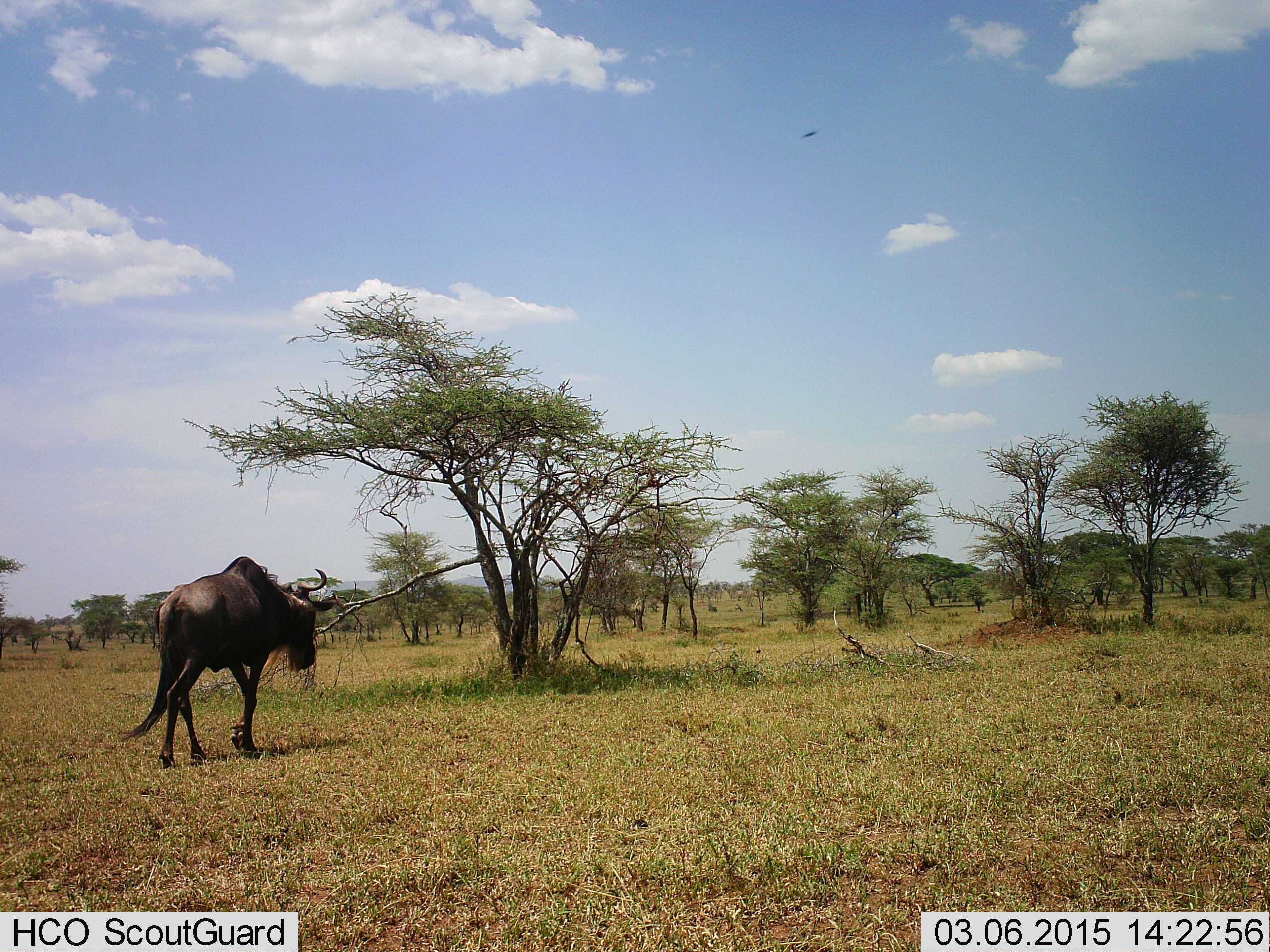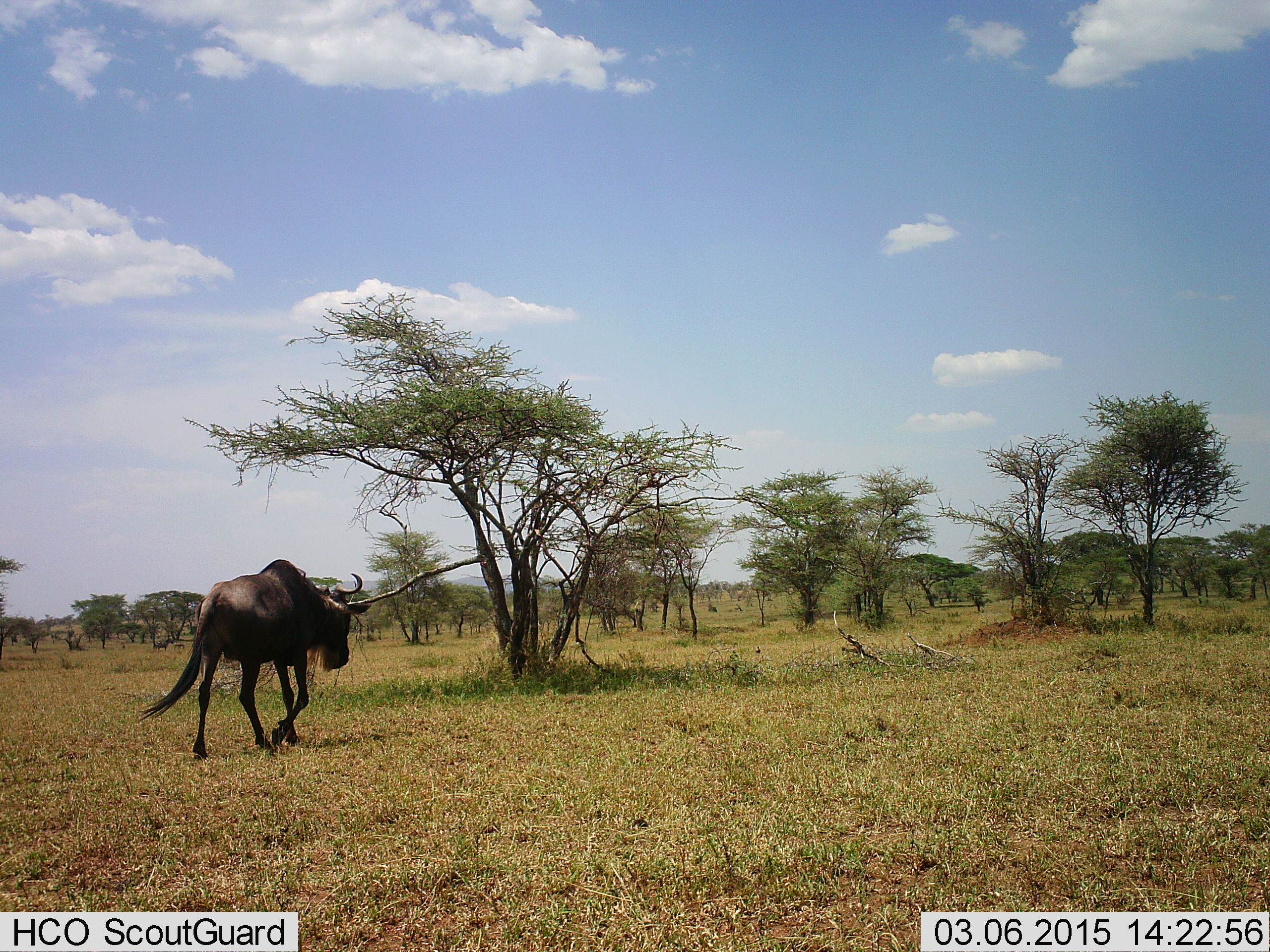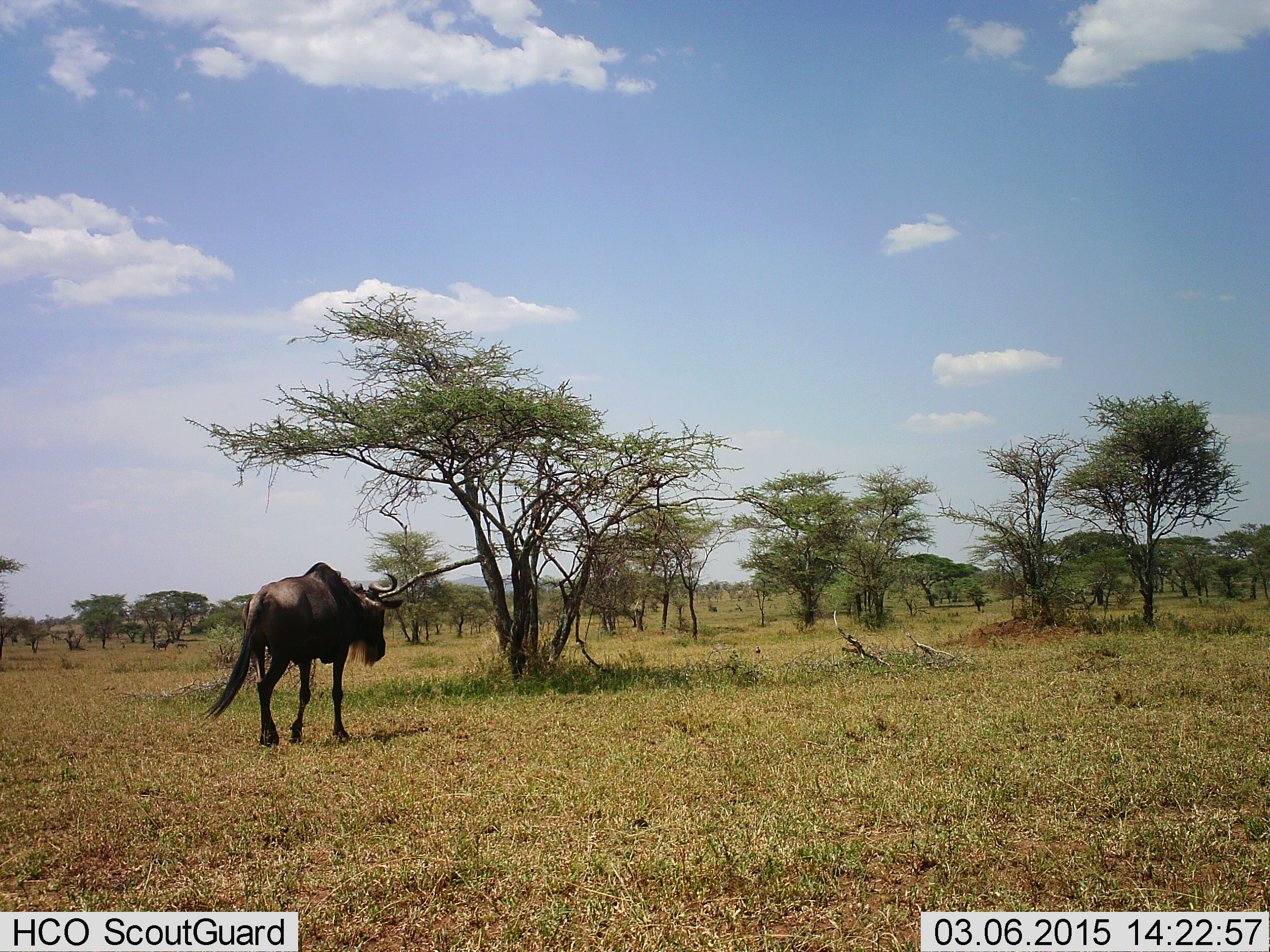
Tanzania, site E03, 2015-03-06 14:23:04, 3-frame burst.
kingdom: Animalia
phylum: Chordata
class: Mammalia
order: Artiodactyla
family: Bovidae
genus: Connochaetes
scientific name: Connochaetes taurinus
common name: blue wildebeest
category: wildebeest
Wildebeest (blue wildebeest) (Connochaetes taurinus), count 1. Behavior (volunteer vote fractions): standing 9%, resting 0%, moving 100%, interacting 0%. Young present (vote fraction): 0%. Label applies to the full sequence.